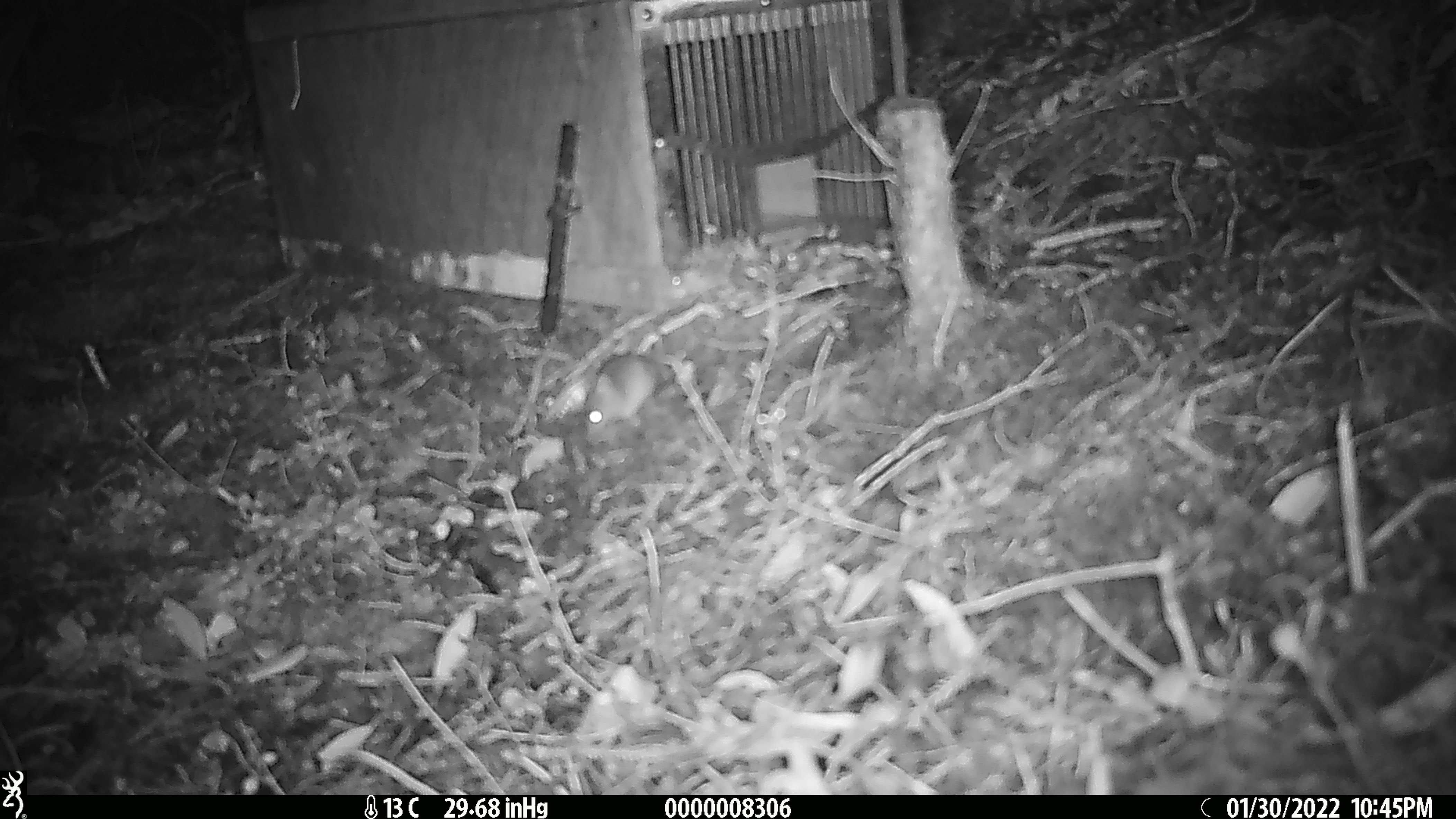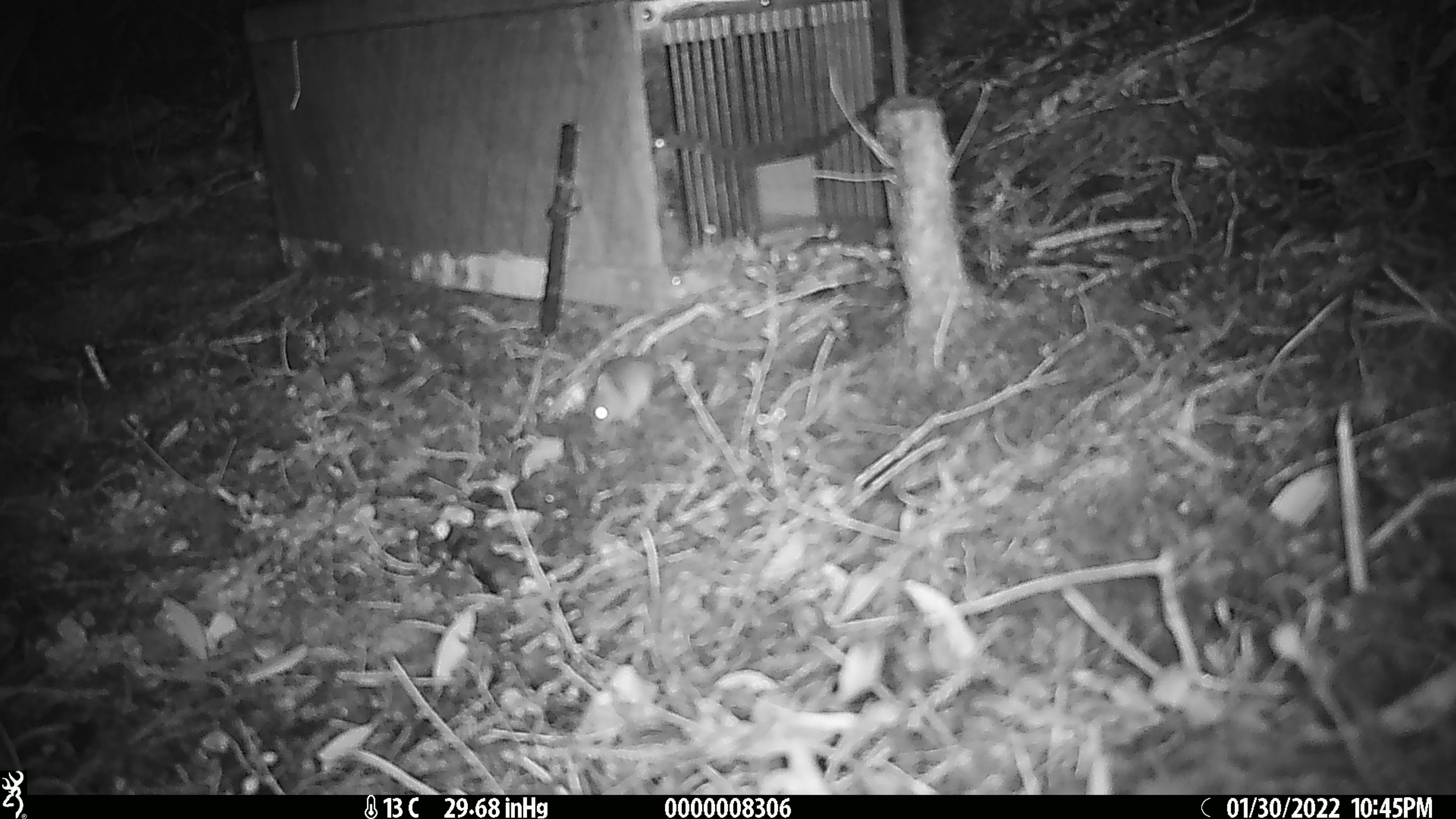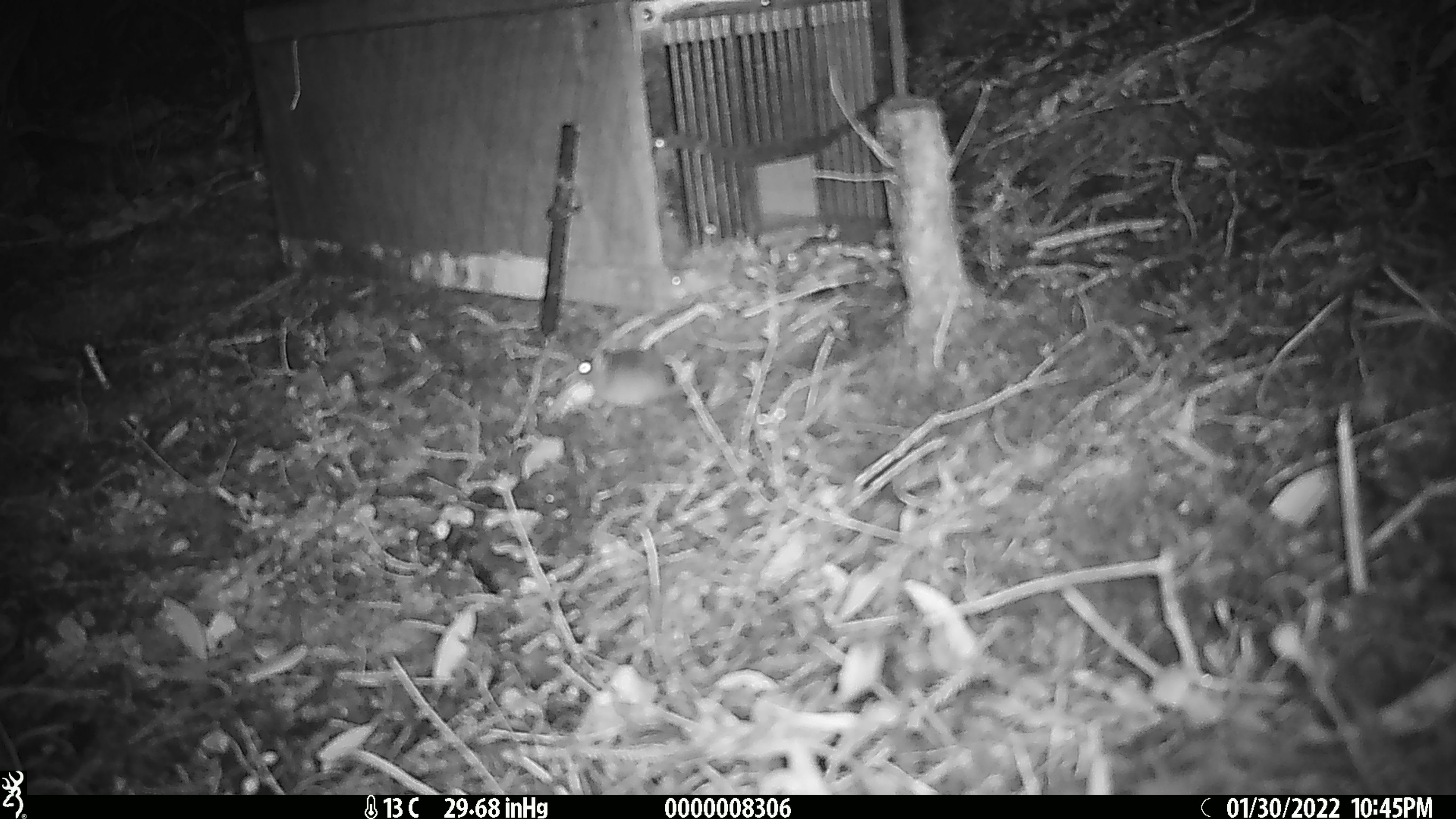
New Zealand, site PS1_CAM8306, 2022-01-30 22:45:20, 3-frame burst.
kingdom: Animalia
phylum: Chordata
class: Mammalia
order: Rodentia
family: Muridae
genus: Mus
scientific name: Mus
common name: mouse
Mouse (Mus).